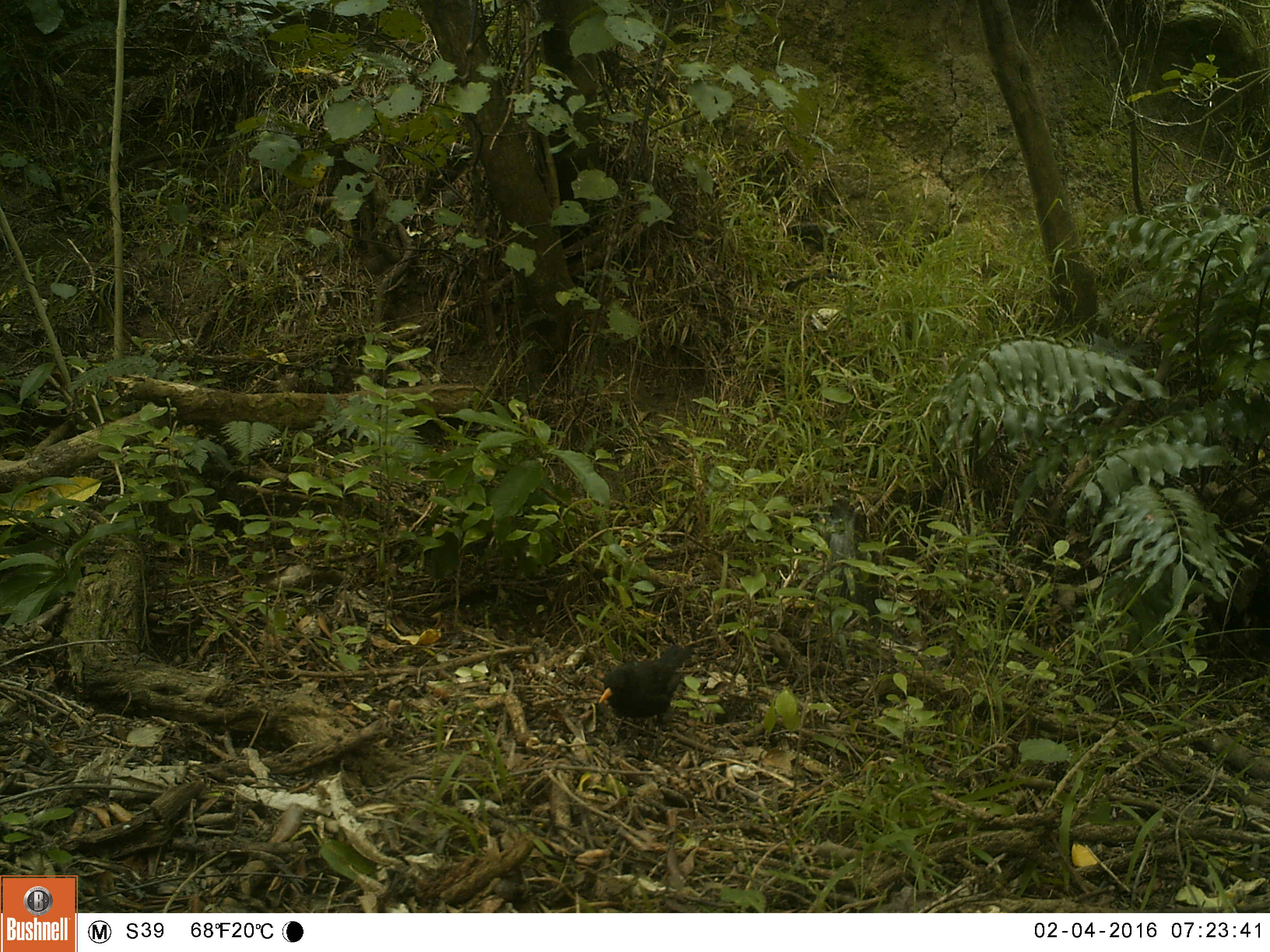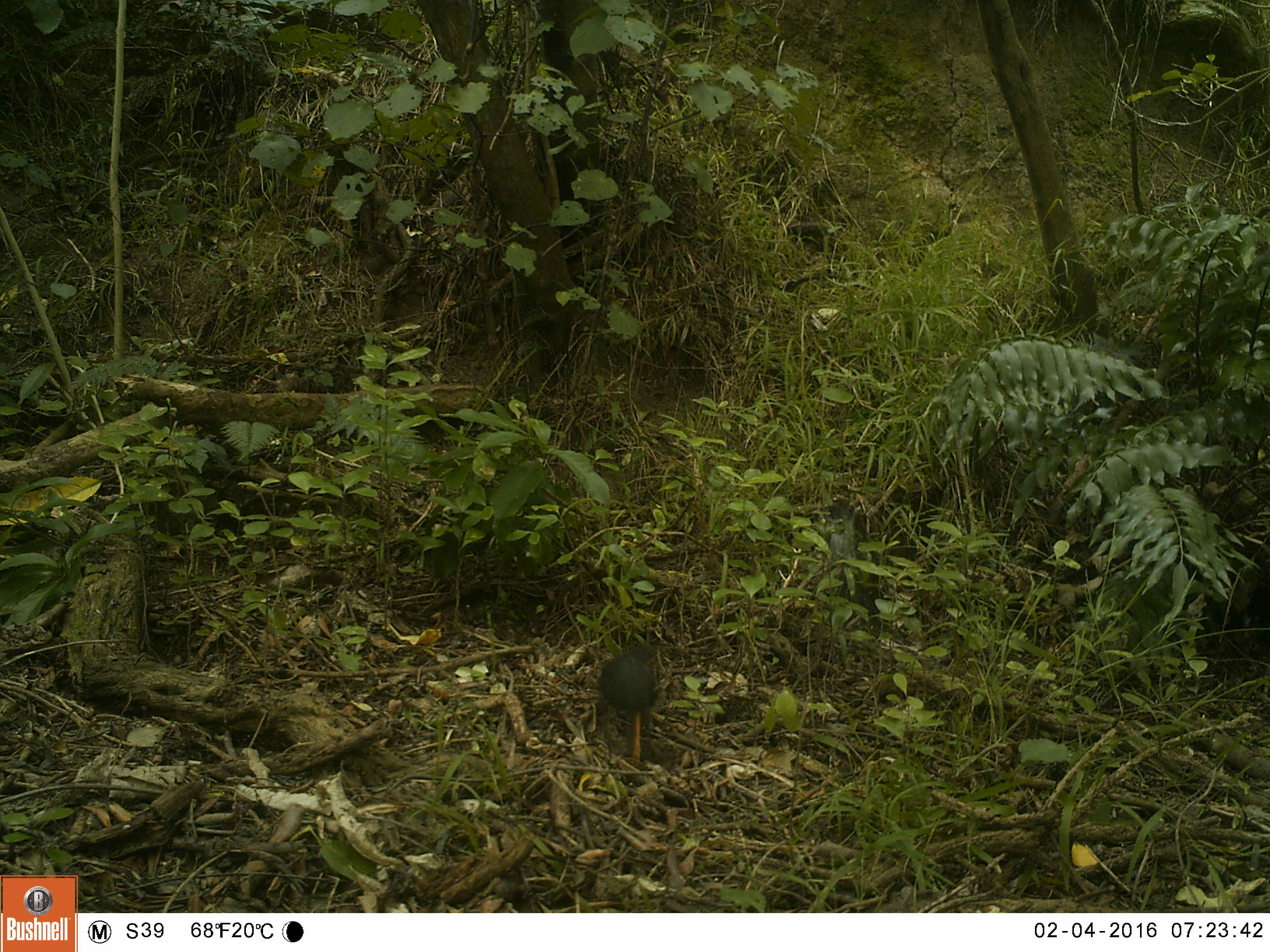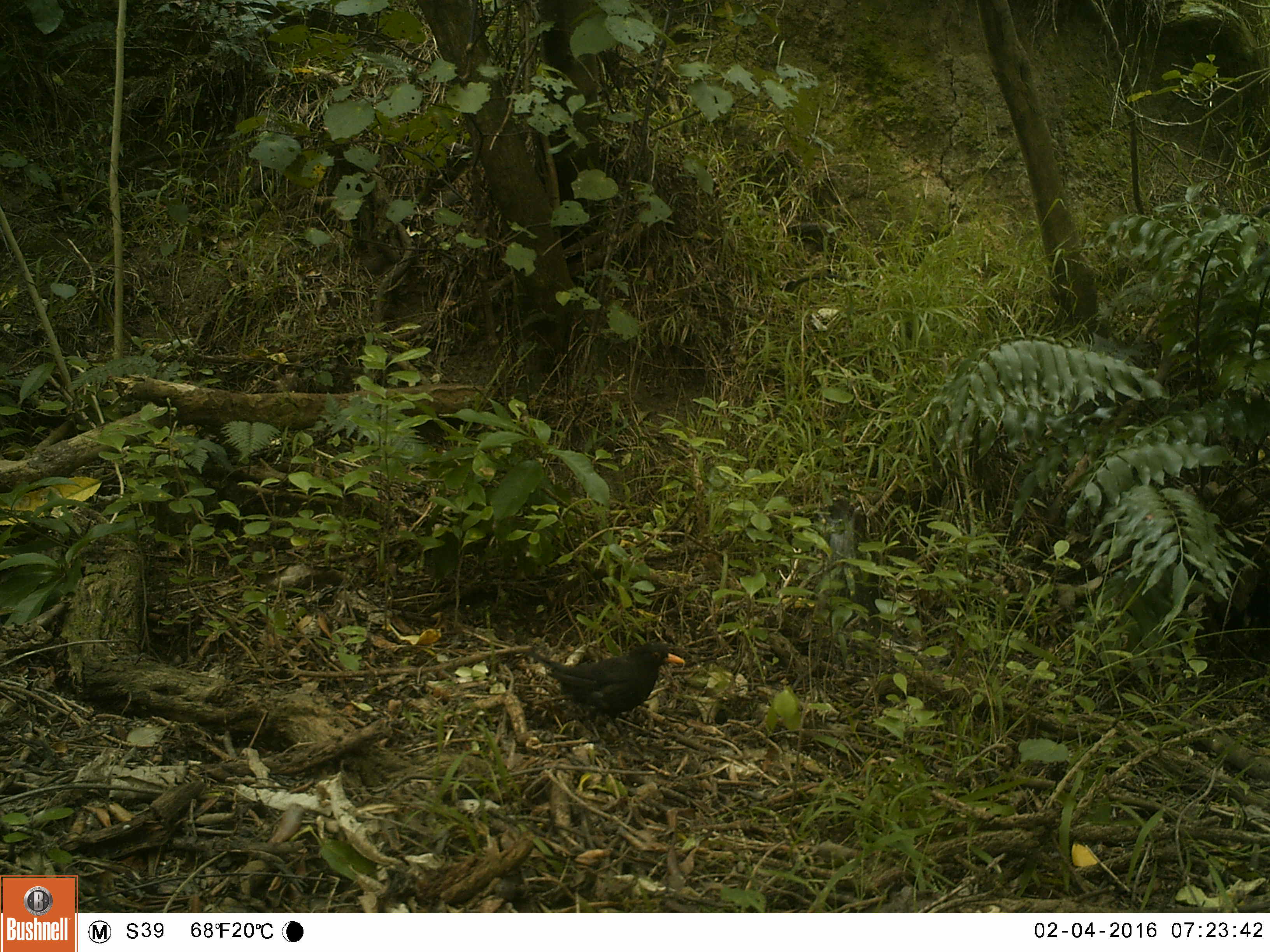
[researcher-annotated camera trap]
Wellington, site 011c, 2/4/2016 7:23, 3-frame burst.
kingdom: Animalia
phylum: Chordata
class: Aves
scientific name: Aves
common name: bird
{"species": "bird (Aves)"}